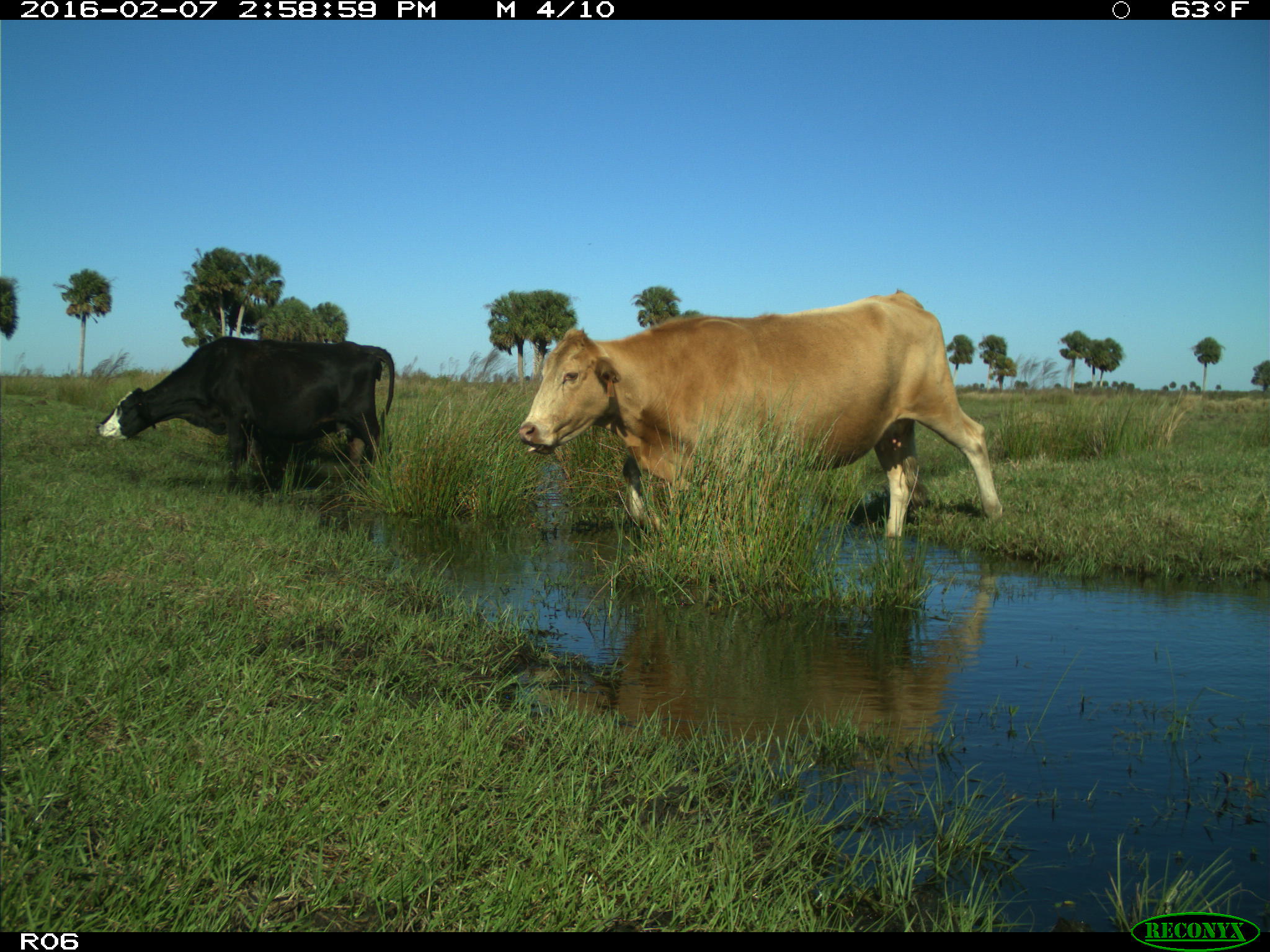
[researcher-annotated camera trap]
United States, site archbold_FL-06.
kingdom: Animalia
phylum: Chordata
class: Mammalia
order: Artiodactyla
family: Bovidae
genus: Bos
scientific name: Bos taurus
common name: domestic cow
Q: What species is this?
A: Bos taurus (domestic cow).